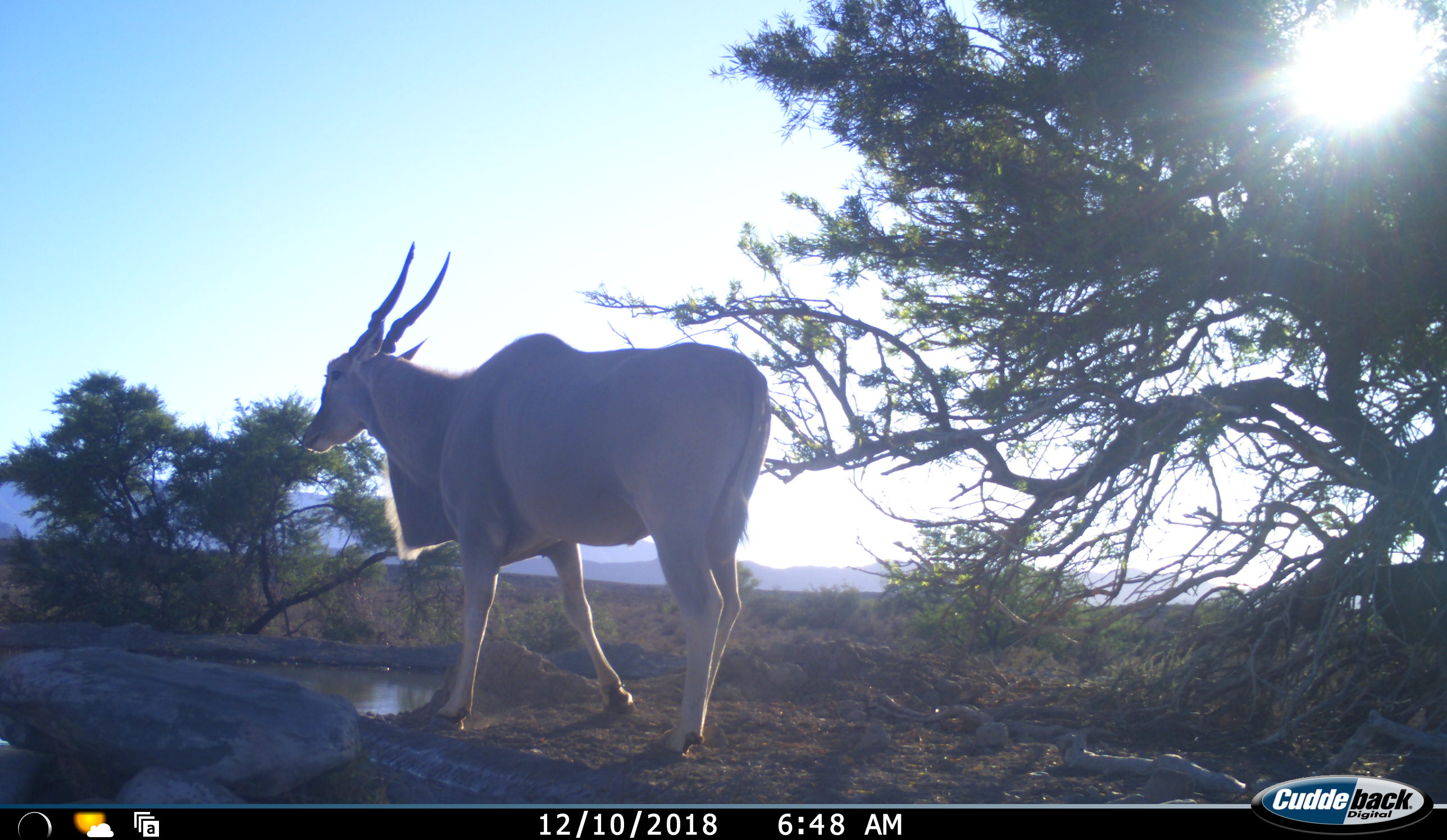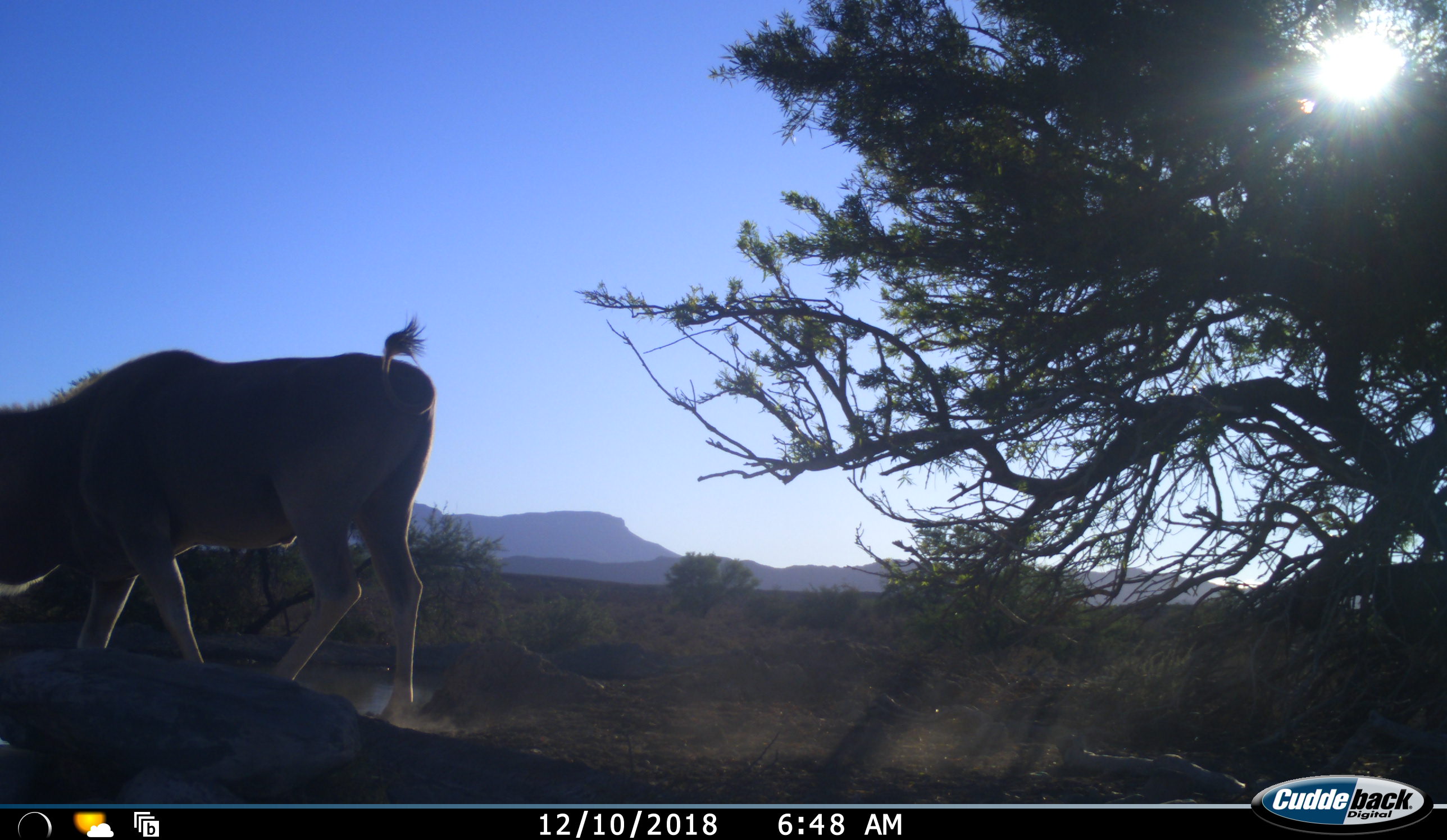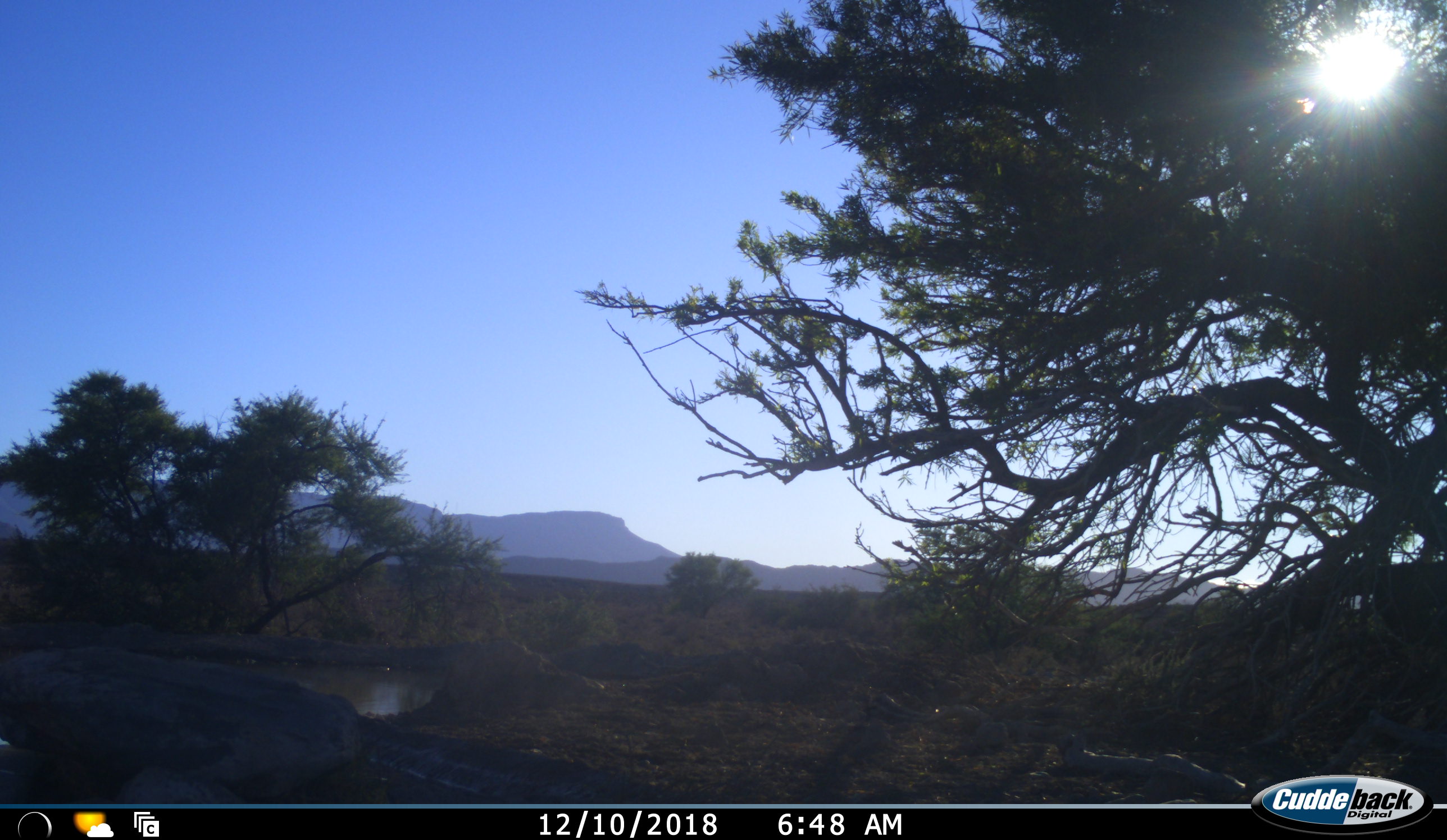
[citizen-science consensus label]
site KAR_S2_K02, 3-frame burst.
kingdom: Animalia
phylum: Chordata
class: Mammalia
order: Artiodactyla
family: Bovidae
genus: Tragelaphus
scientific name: Tragelaphus oryx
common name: eland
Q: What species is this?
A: Eland (Tragelaphus oryx).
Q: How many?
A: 1.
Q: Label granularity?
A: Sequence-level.